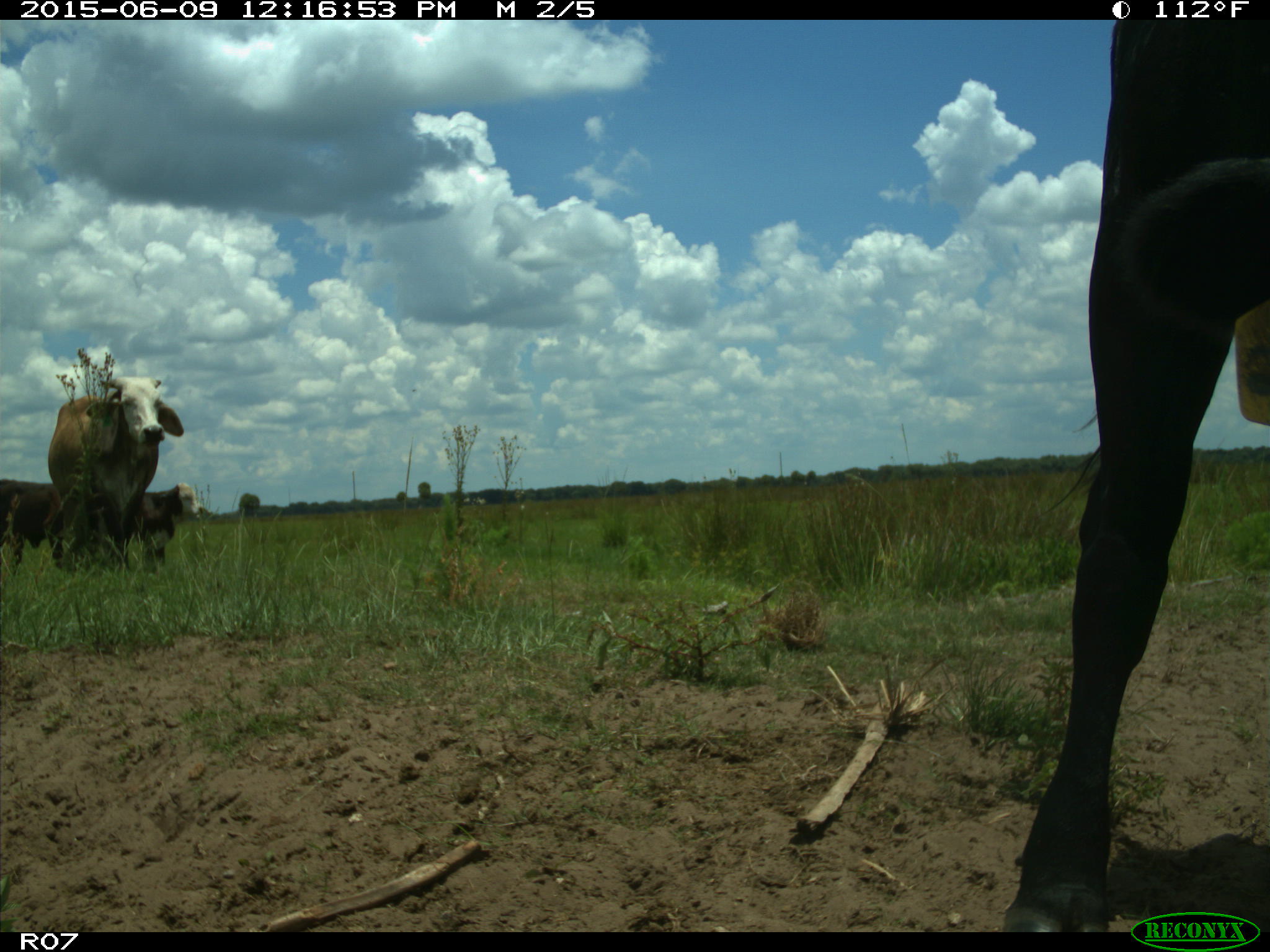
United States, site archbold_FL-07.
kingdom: Animalia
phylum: Chordata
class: Mammalia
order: Artiodactyla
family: Bovidae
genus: Bos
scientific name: Bos taurus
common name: domestic cow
Bos taurus (domestic cow).